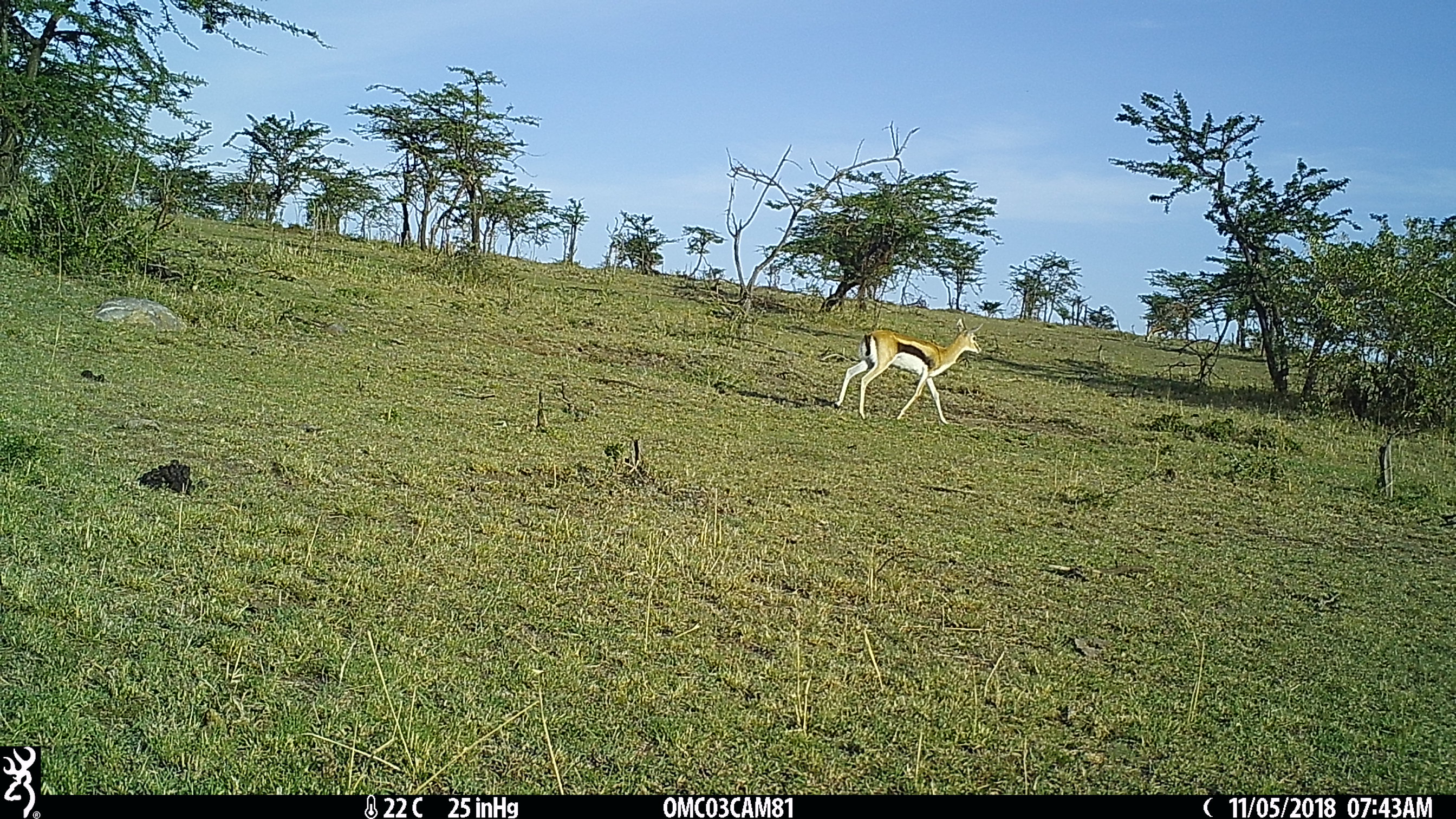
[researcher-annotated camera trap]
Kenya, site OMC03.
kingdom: Animalia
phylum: Chordata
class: Mammalia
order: Artiodactyla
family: Bovidae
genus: Eudorcas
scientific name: Eudorcas thomsonii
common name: thomon's gazelle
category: gazelle thomsons